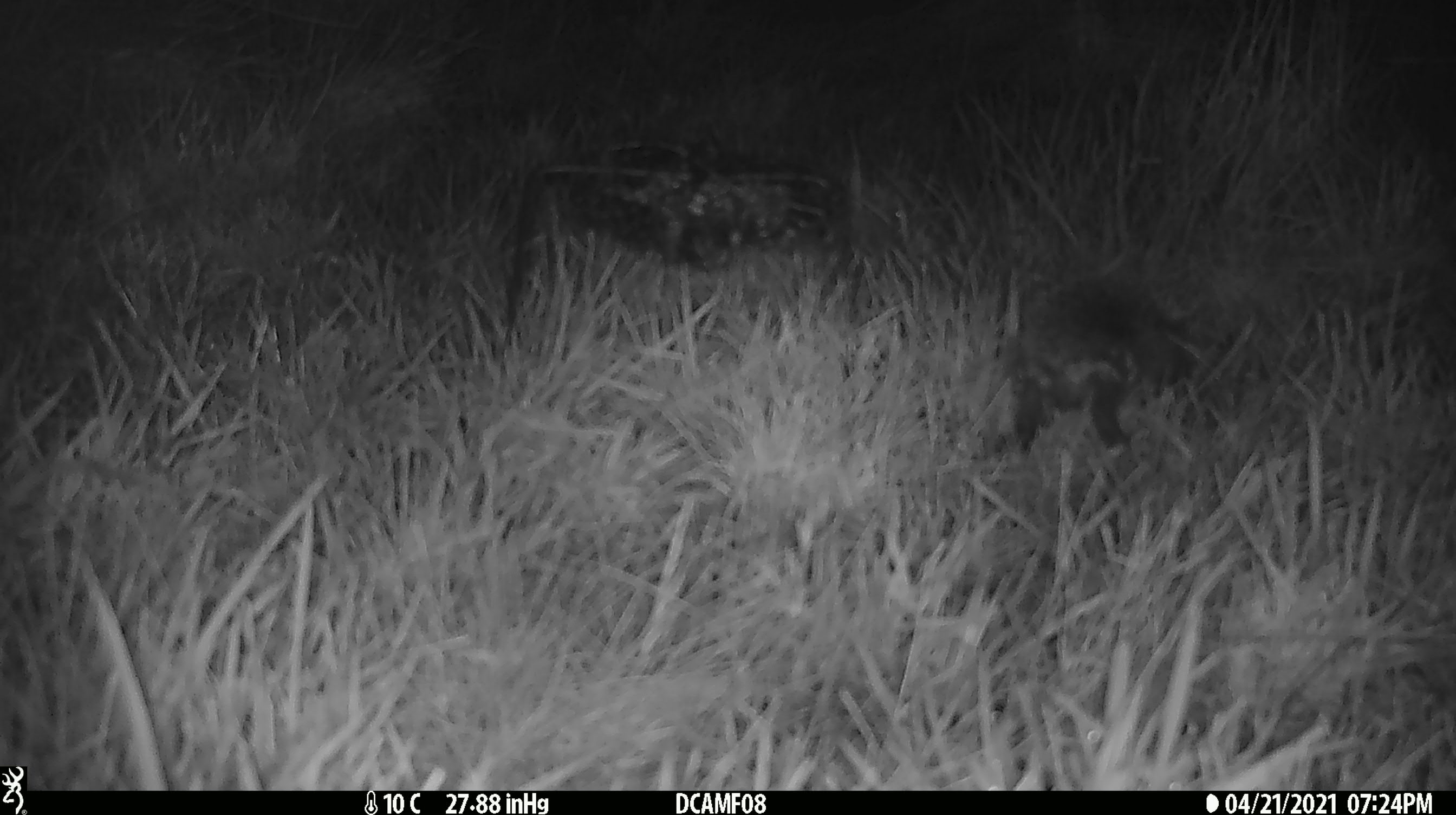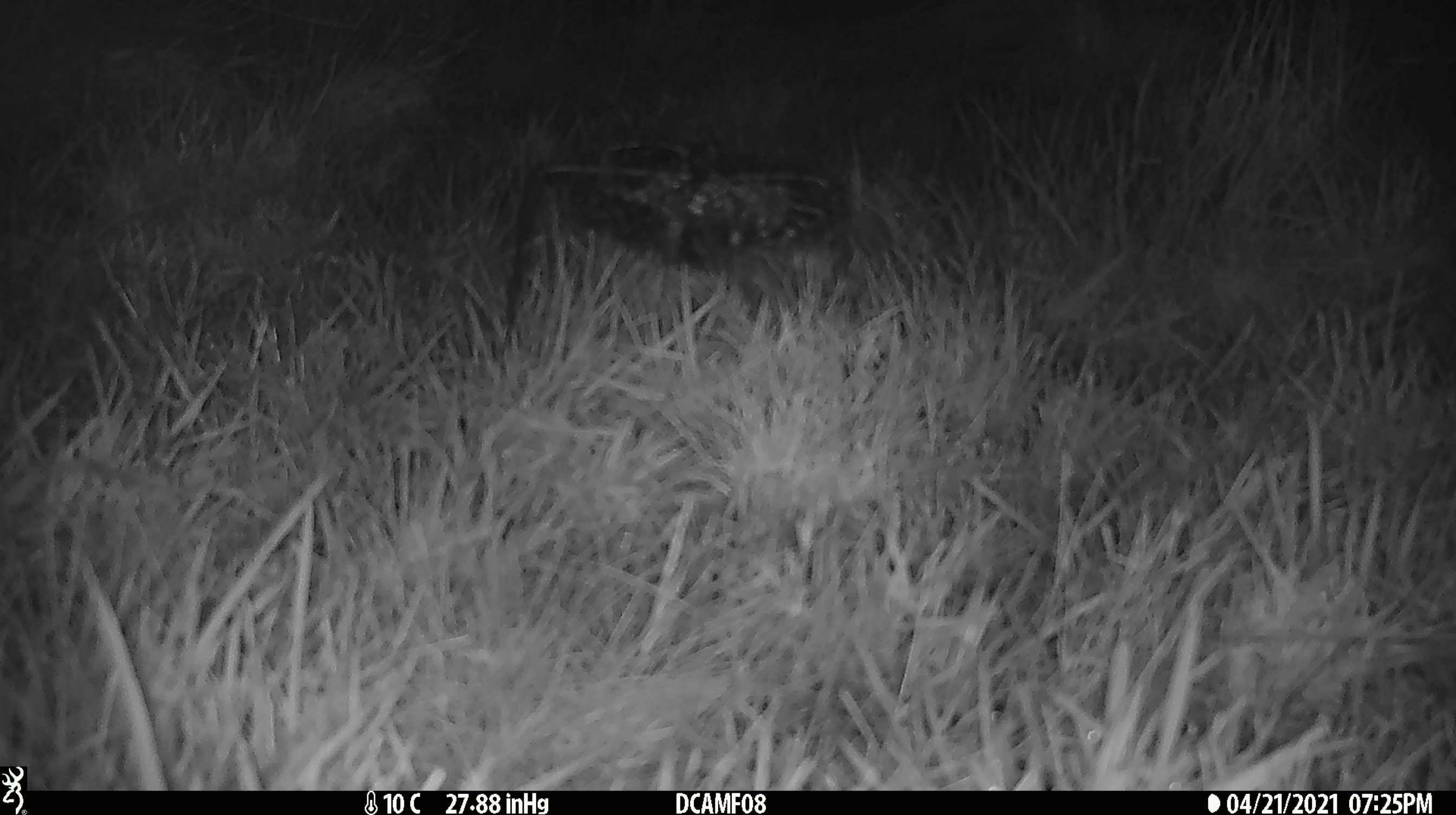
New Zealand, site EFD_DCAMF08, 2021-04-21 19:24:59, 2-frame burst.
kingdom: Animalia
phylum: Chordata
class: Mammalia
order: Eulipotyphla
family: Erinaceidae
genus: Erinaceus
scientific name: Erinaceus europaeus europaeus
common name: european hedgehog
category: hedgehog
Hedgehog (european hedgehog) (Erinaceus europaeus europaeus).